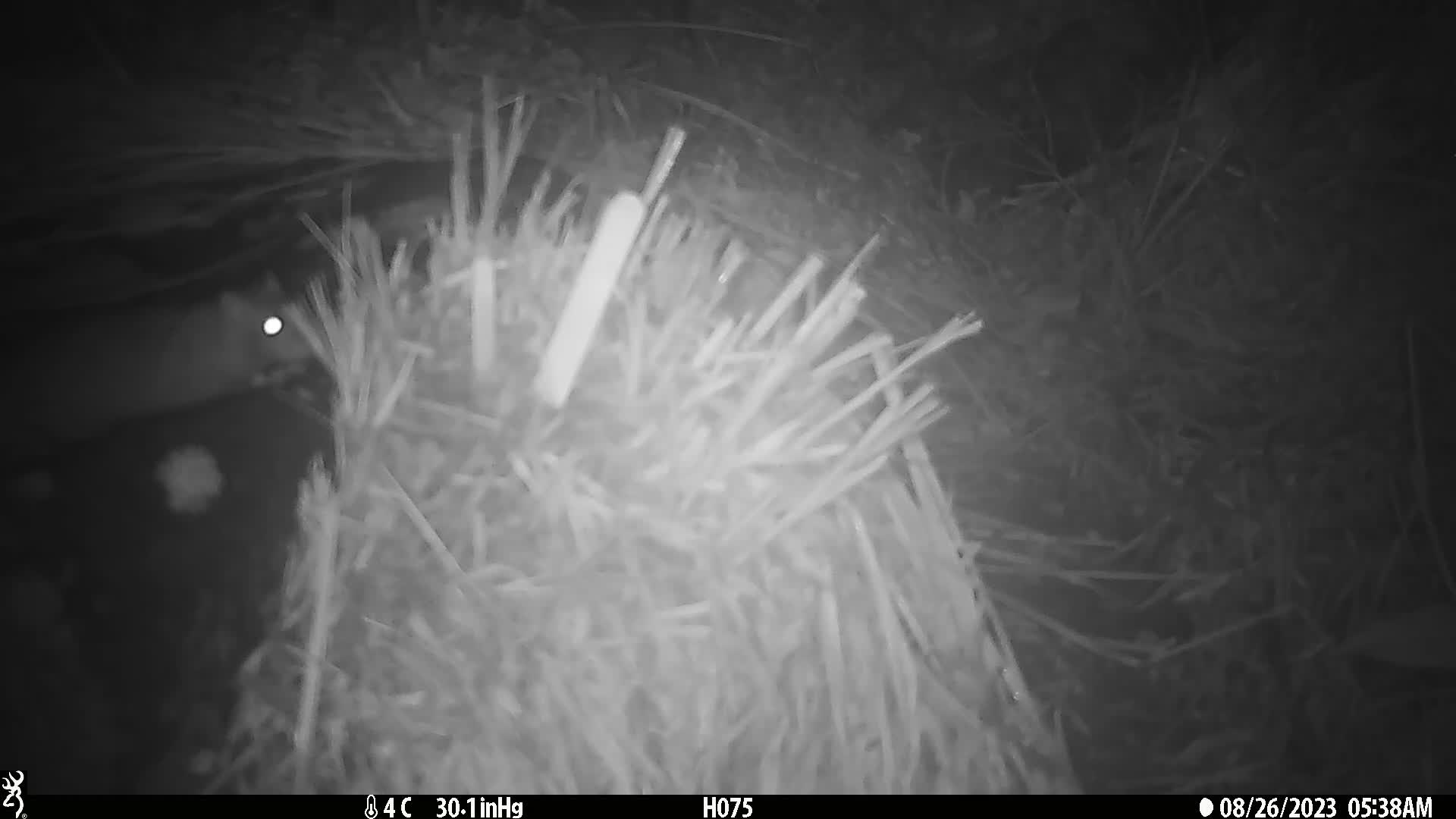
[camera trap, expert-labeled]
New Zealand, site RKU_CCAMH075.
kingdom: Animalia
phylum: Chordata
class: Mammalia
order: Rodentia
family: Muridae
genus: Rattus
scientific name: Rattus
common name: rat